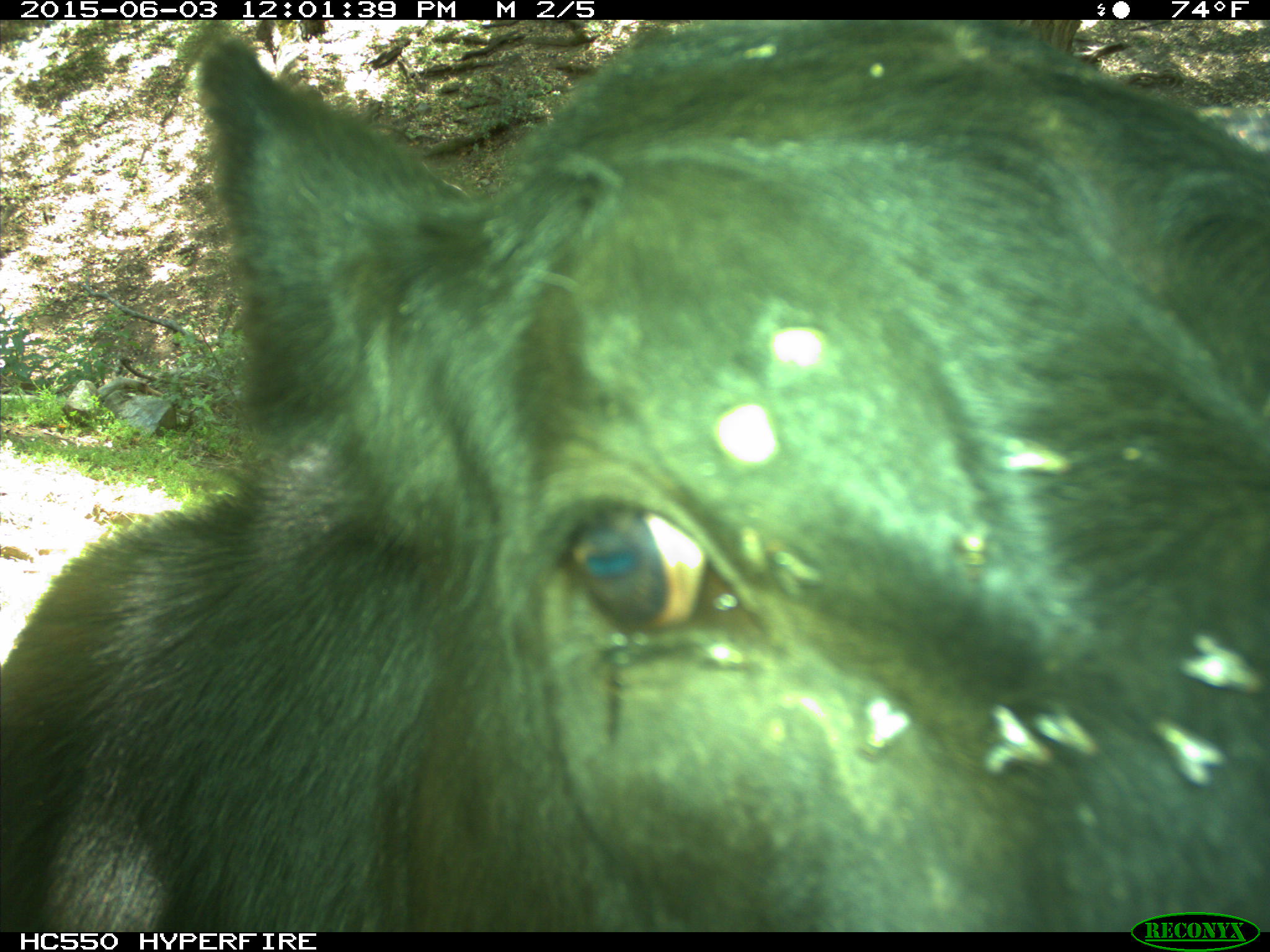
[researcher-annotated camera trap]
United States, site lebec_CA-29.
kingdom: Animalia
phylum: Chordata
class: Mammalia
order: Artiodactyla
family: Bovidae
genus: Bos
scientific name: Bos taurus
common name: domestic cow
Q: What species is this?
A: Bos taurus (domestic cow).